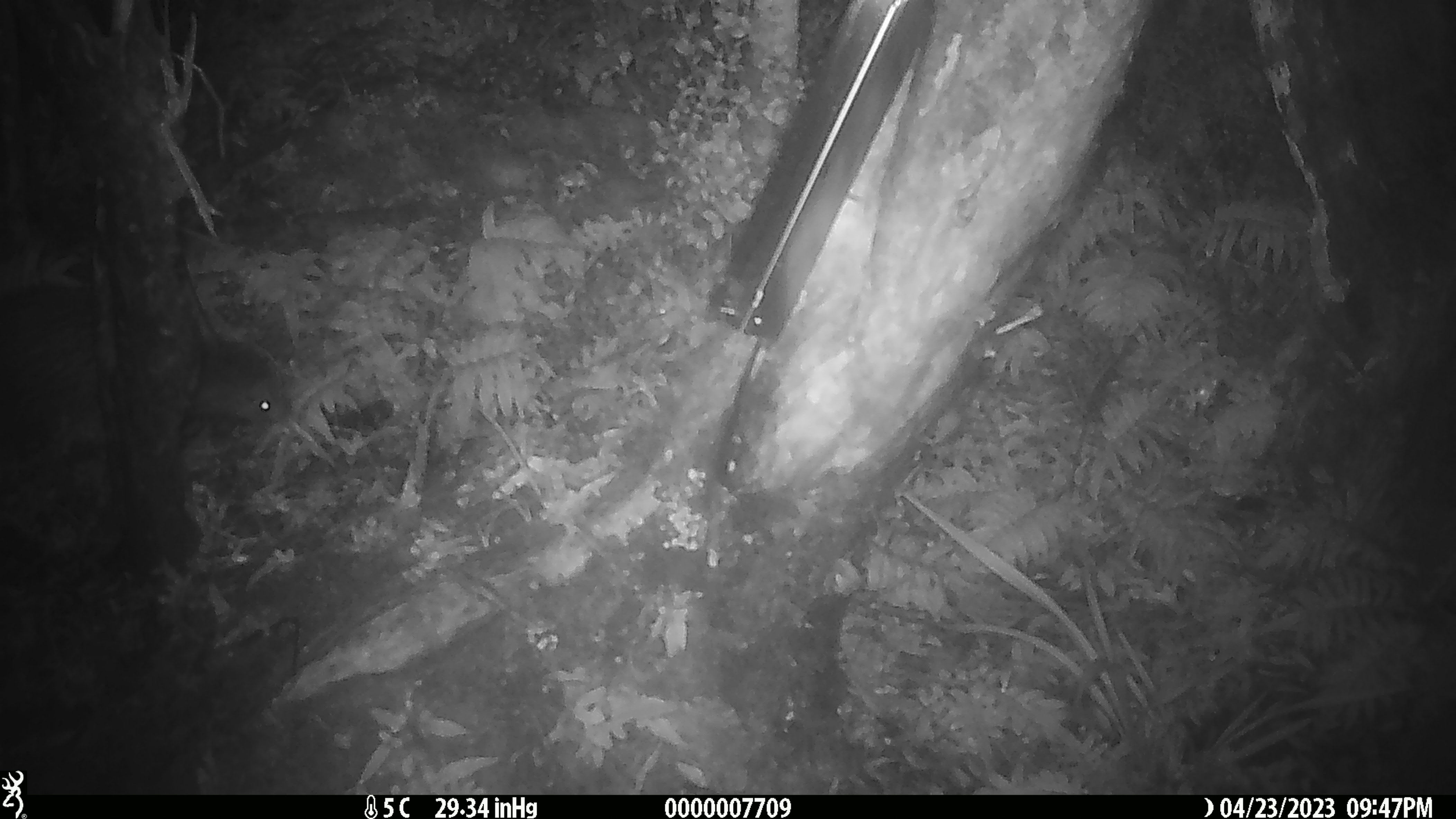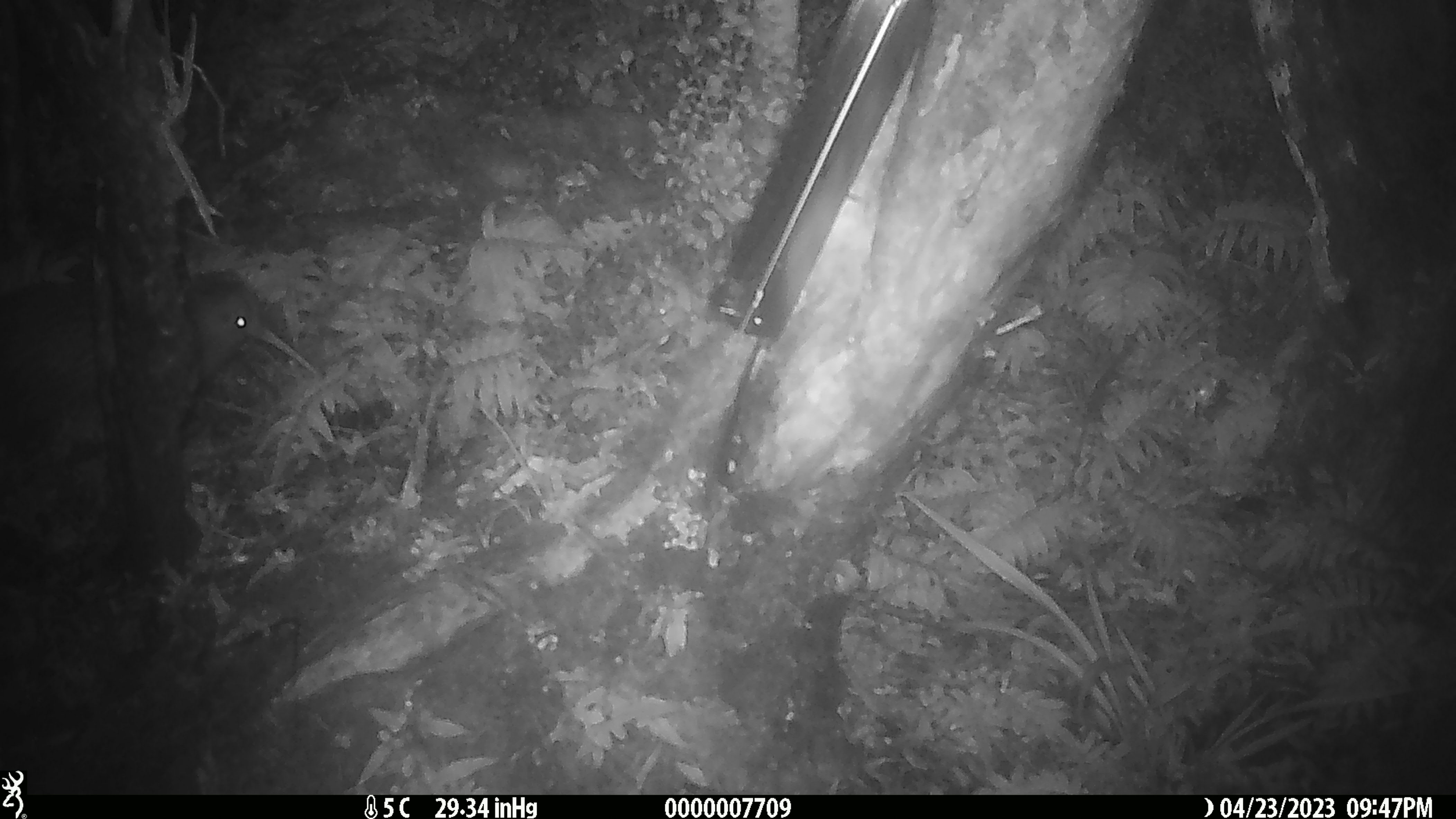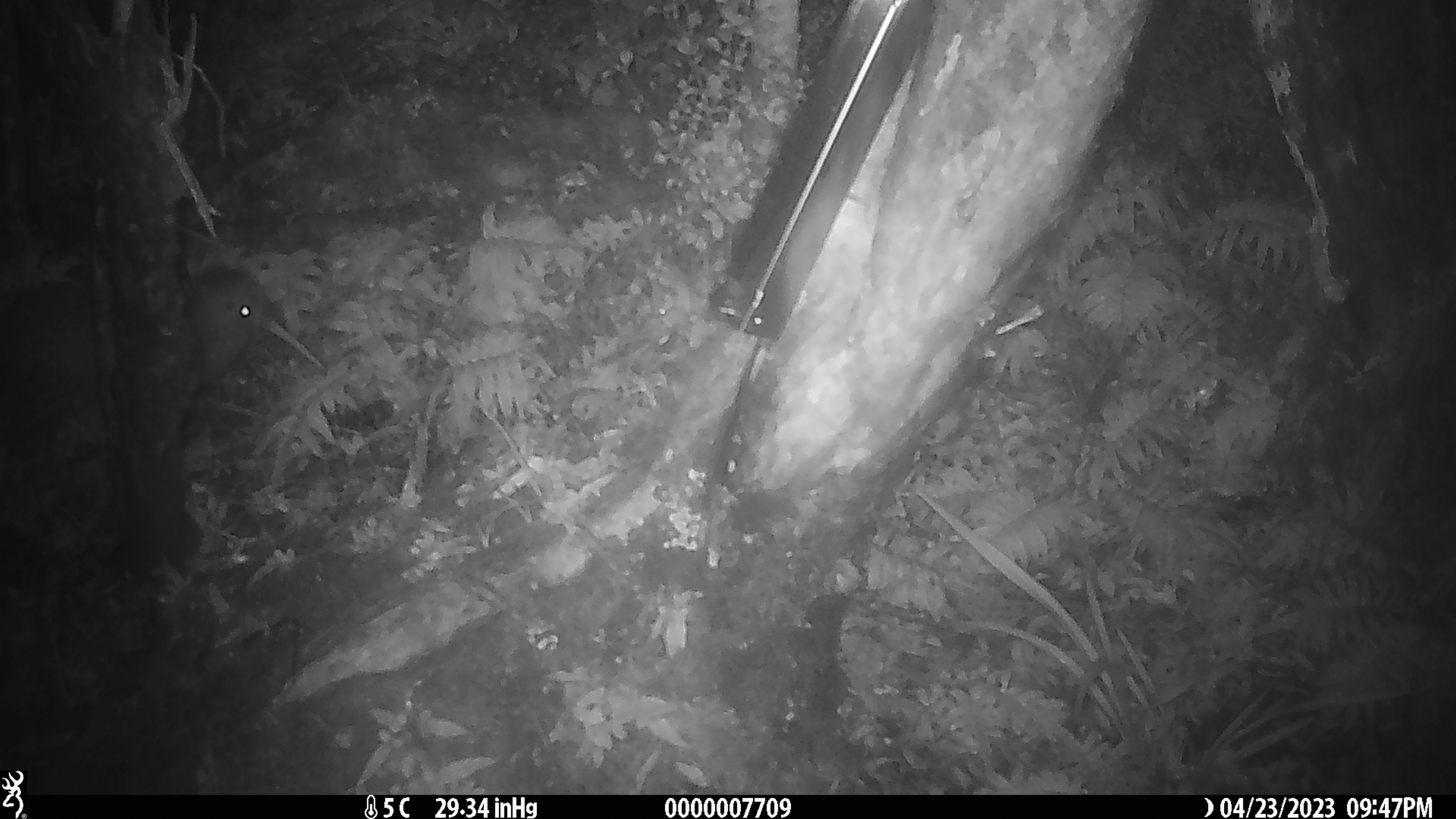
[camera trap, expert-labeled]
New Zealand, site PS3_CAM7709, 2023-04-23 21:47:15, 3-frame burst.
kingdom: Animalia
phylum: Chordata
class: Aves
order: Apterygiformes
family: Apterygidae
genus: Apteryx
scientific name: Apteryx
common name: kiwi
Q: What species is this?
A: Kiwi (Apteryx).